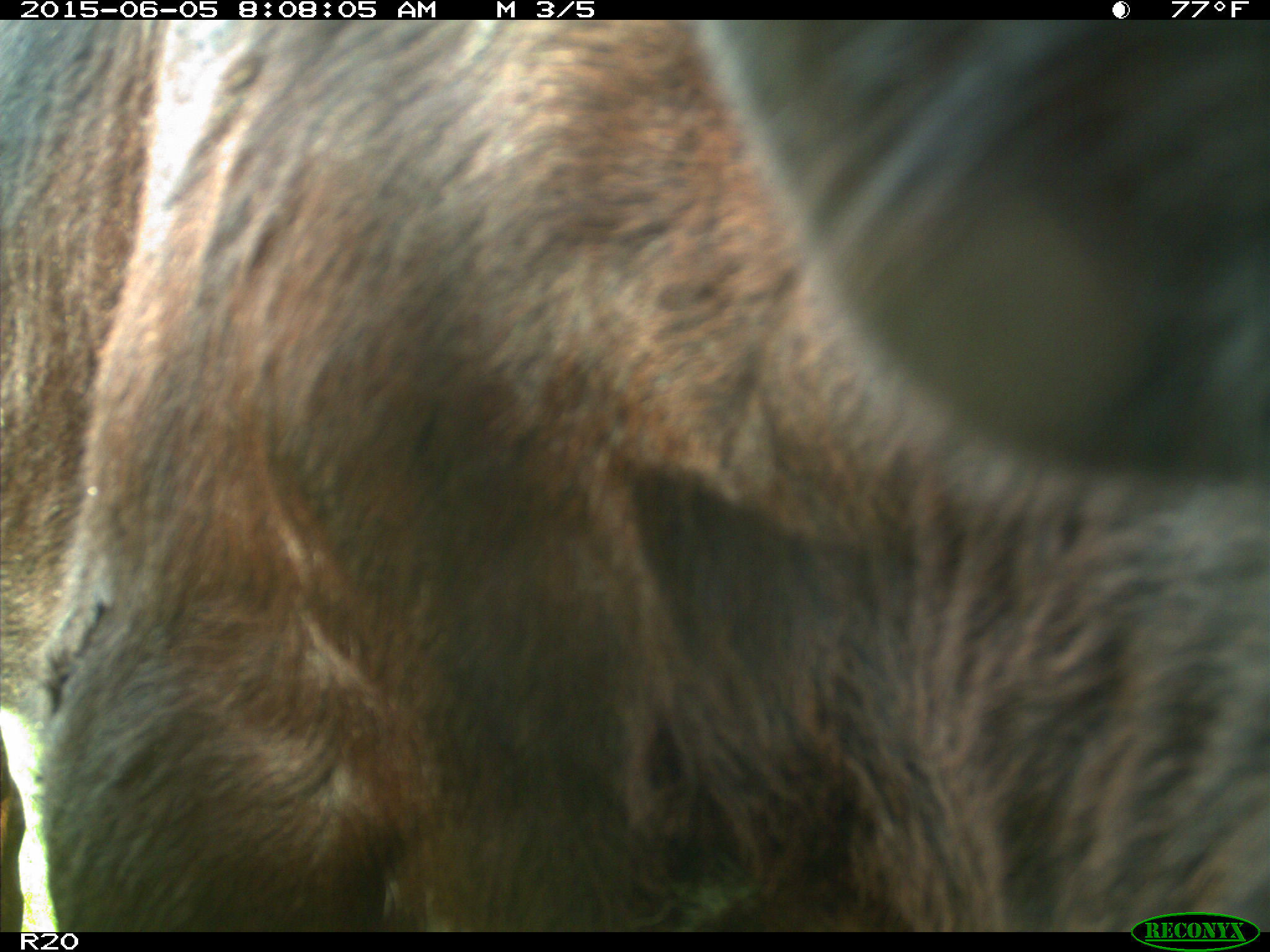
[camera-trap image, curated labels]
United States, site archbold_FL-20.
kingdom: Animalia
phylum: Chordata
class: Mammalia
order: Artiodactyla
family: Bovidae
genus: Bos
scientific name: Bos taurus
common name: domestic cow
Bos taurus (domestic cow).